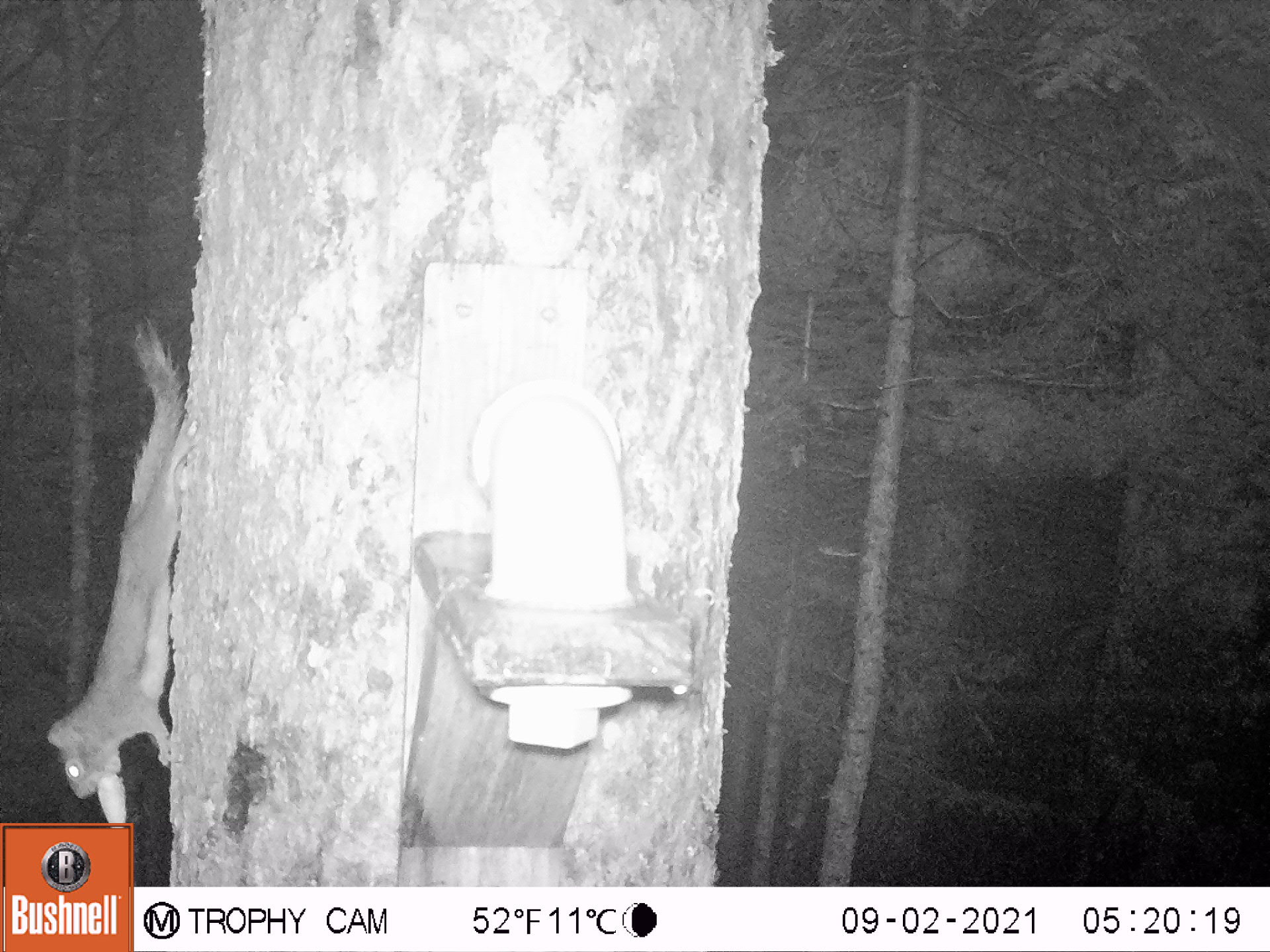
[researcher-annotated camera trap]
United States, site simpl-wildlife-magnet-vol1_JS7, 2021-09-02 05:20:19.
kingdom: Animalia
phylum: Chordata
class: Mammalia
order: Rodentia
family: Sciuridae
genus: Tamiasciurus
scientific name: Tamiasciurus hudsonicus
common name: red squirrel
Red squirrel (Tamiasciurus hudsonicus).